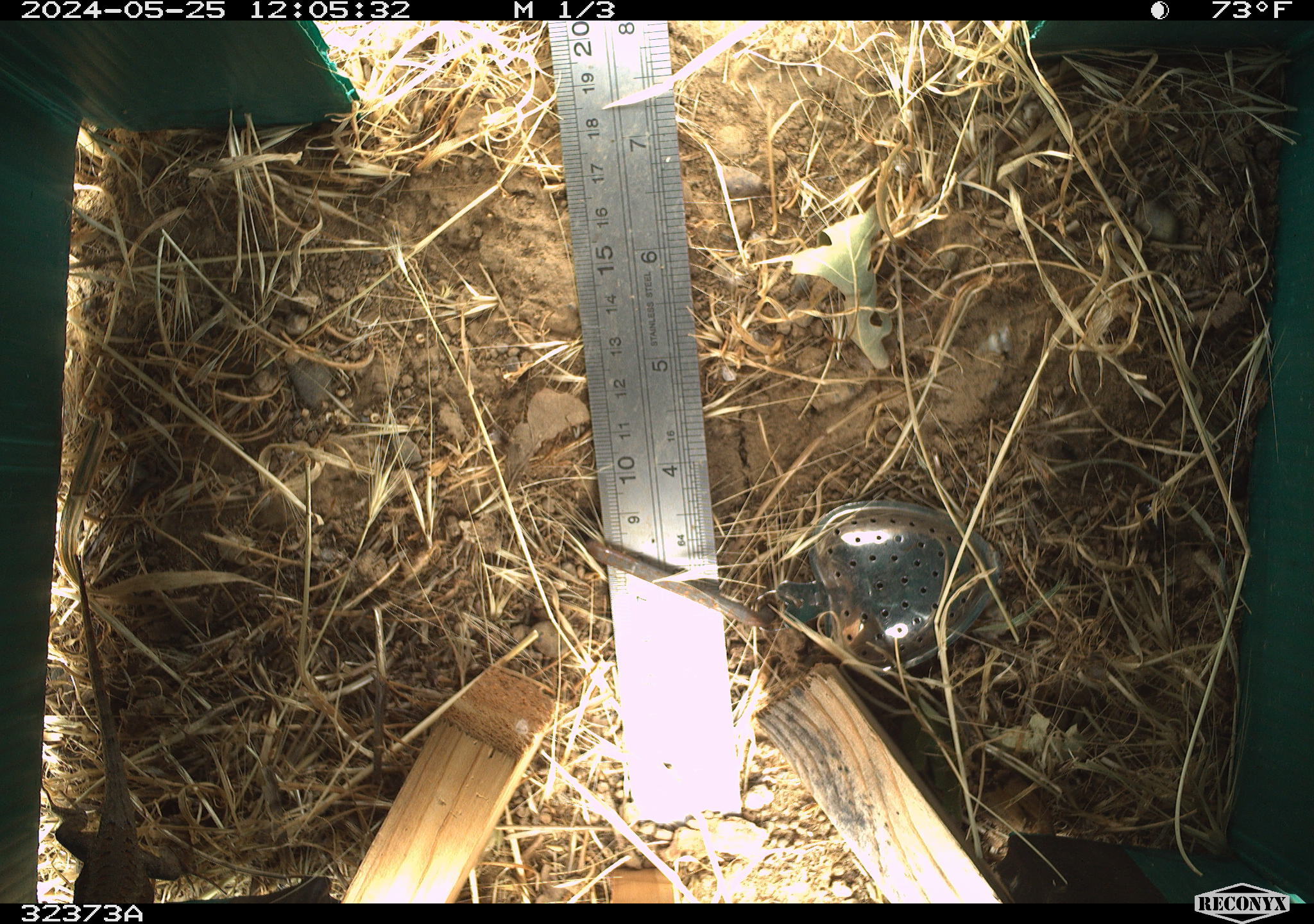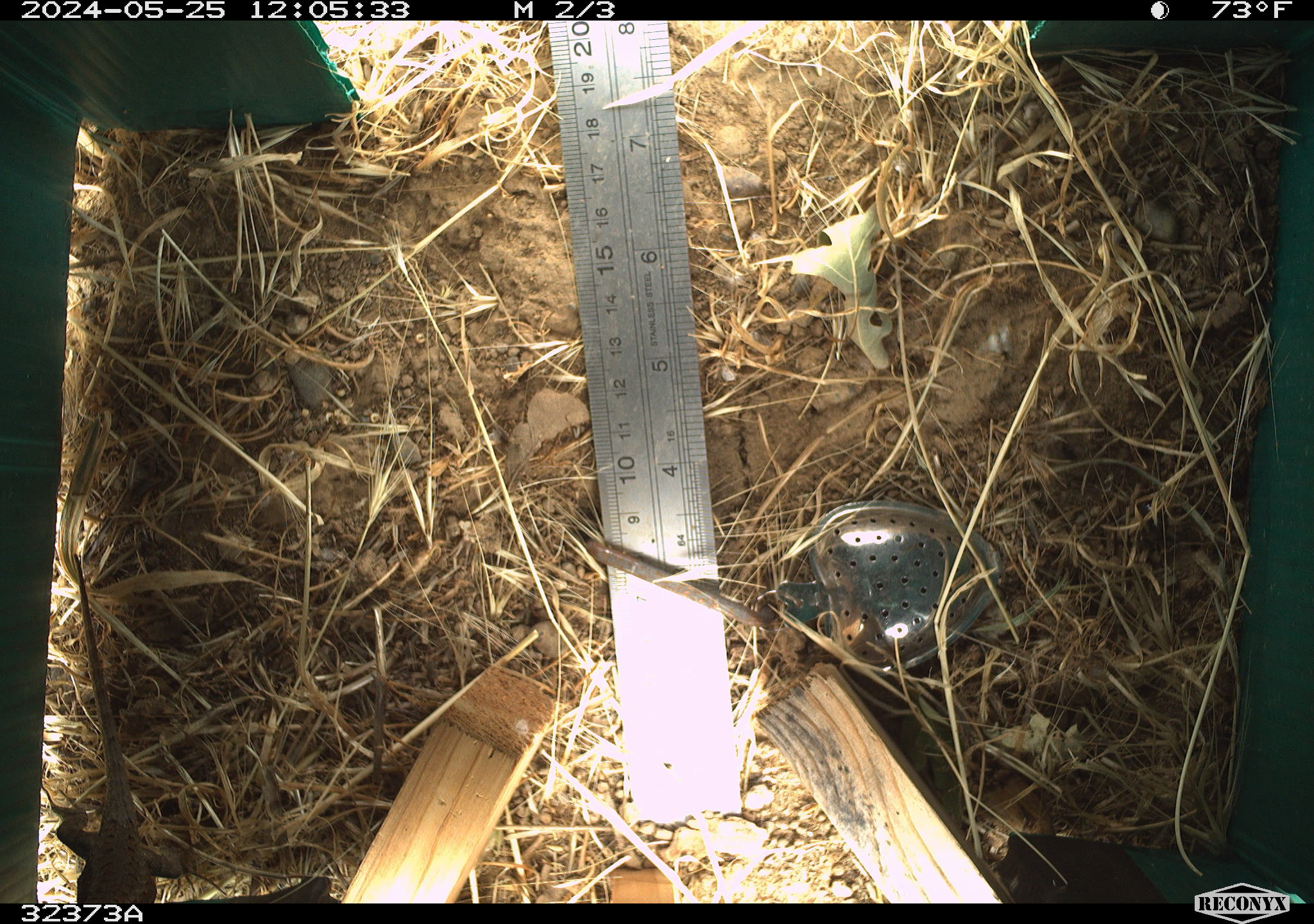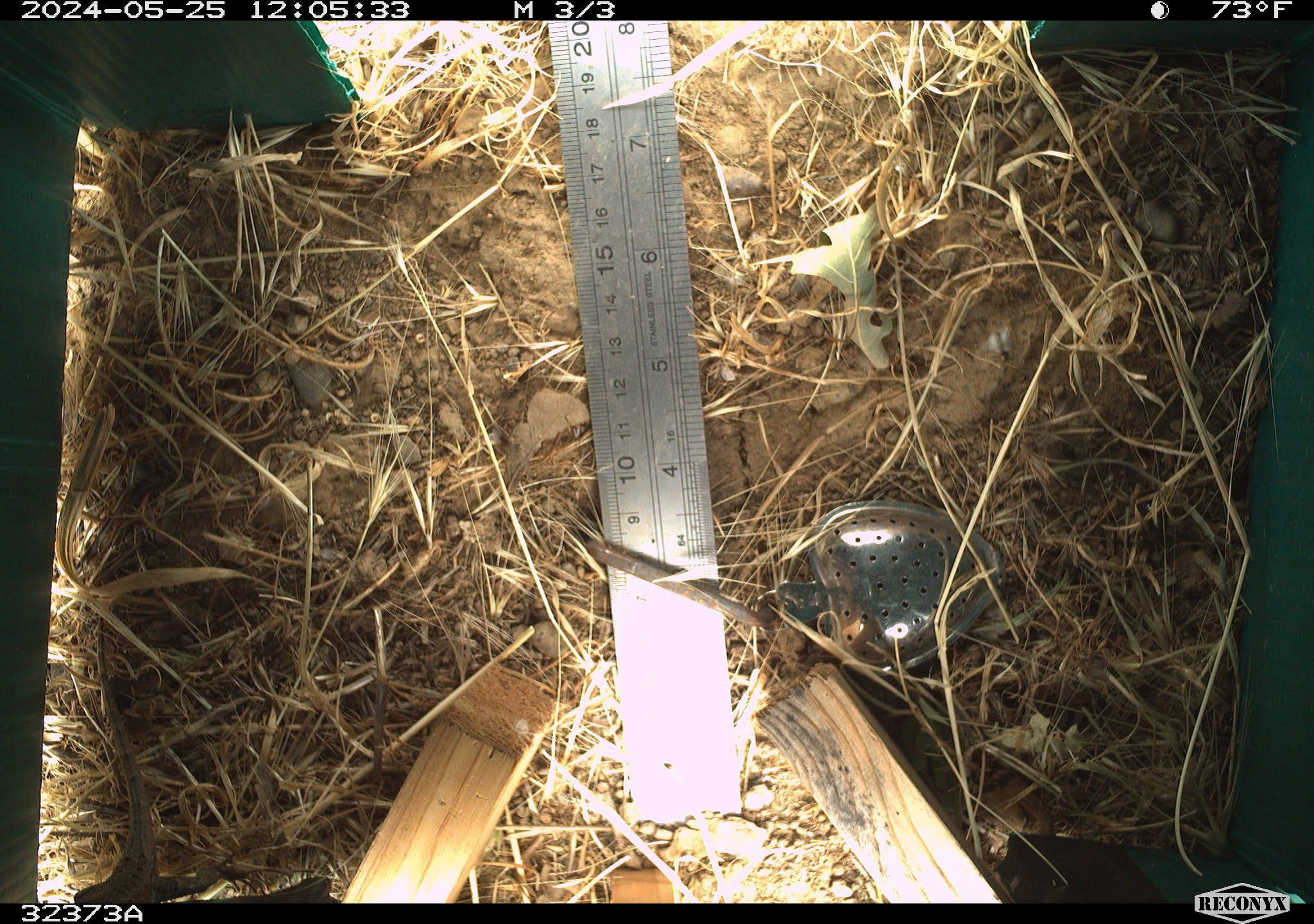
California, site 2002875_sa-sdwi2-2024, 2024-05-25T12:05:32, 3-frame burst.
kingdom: Animalia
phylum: Chordata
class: Reptilia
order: Squamata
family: Phrynosomatidae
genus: Sceloporus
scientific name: Sceloporus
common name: spiny lizards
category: sceloporus species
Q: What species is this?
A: Sceloporus species (spiny lizards) (Sceloporus).